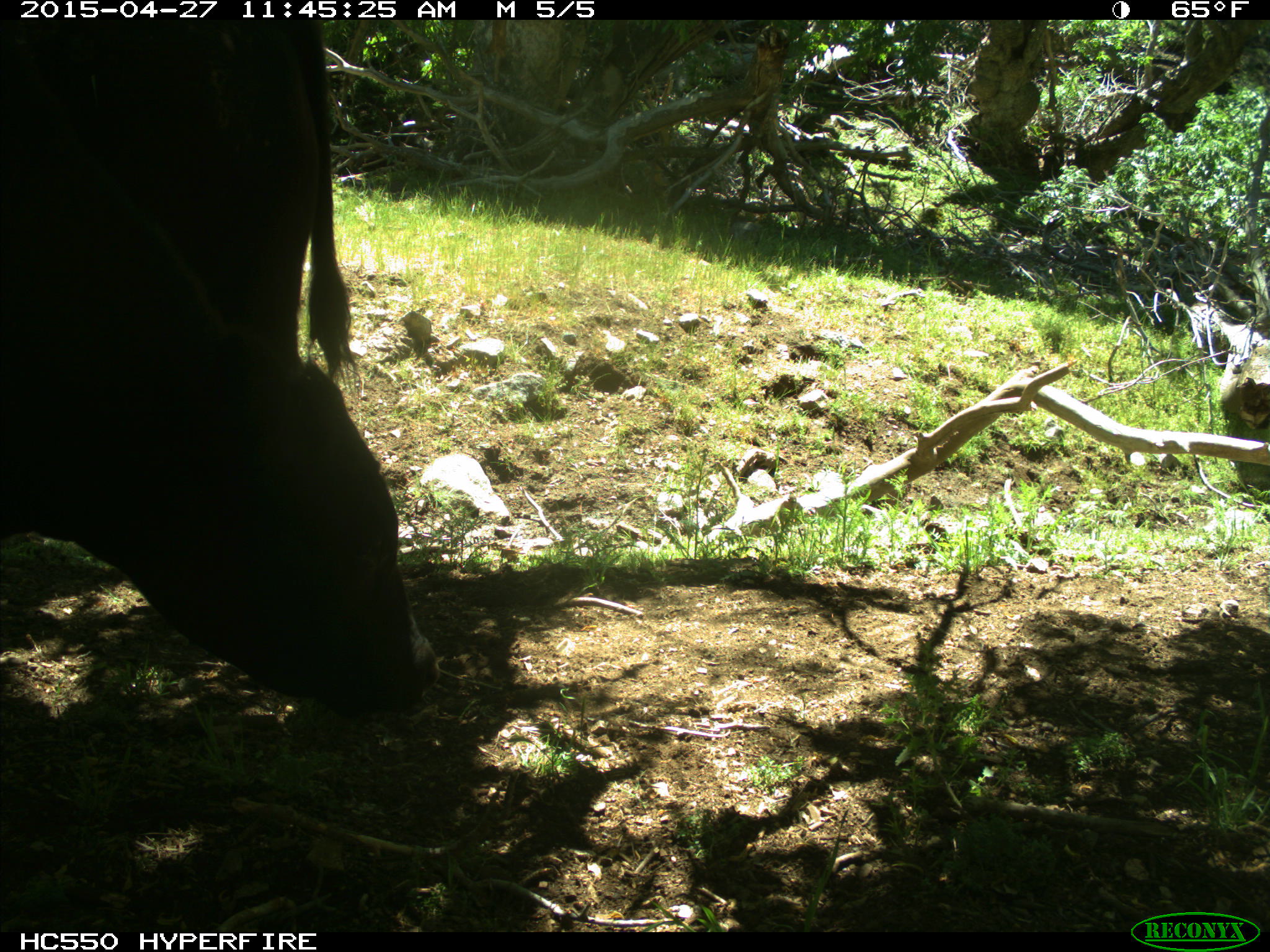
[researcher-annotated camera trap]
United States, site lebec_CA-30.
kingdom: Animalia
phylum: Chordata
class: Mammalia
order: Artiodactyla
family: Bovidae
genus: Bos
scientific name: Bos taurus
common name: domestic cow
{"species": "Bos taurus (domestic cow)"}